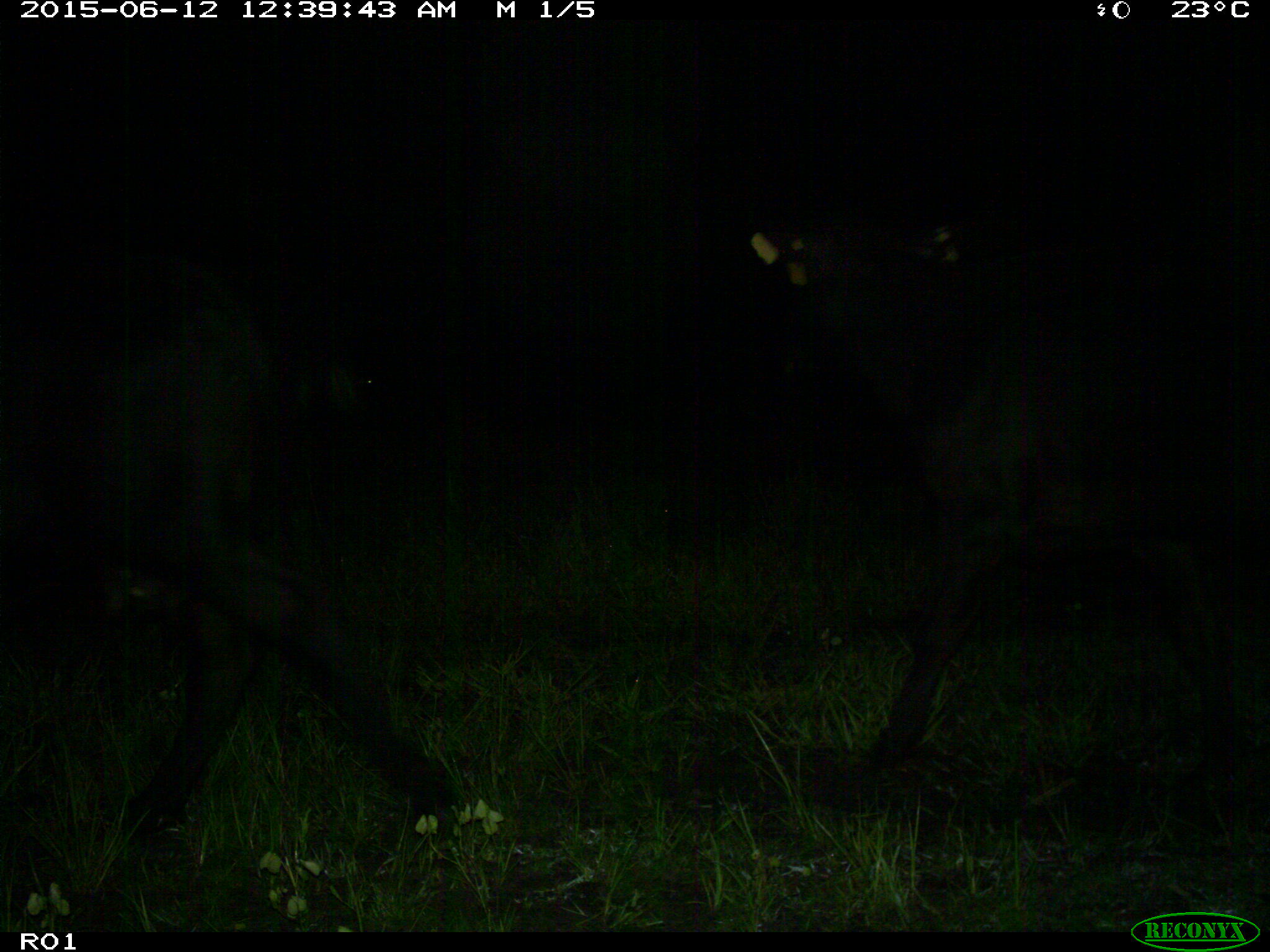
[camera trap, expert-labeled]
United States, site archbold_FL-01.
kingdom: Animalia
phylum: Chordata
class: Mammalia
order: Artiodactyla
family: Bovidae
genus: Bos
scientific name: Bos taurus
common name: domestic cow